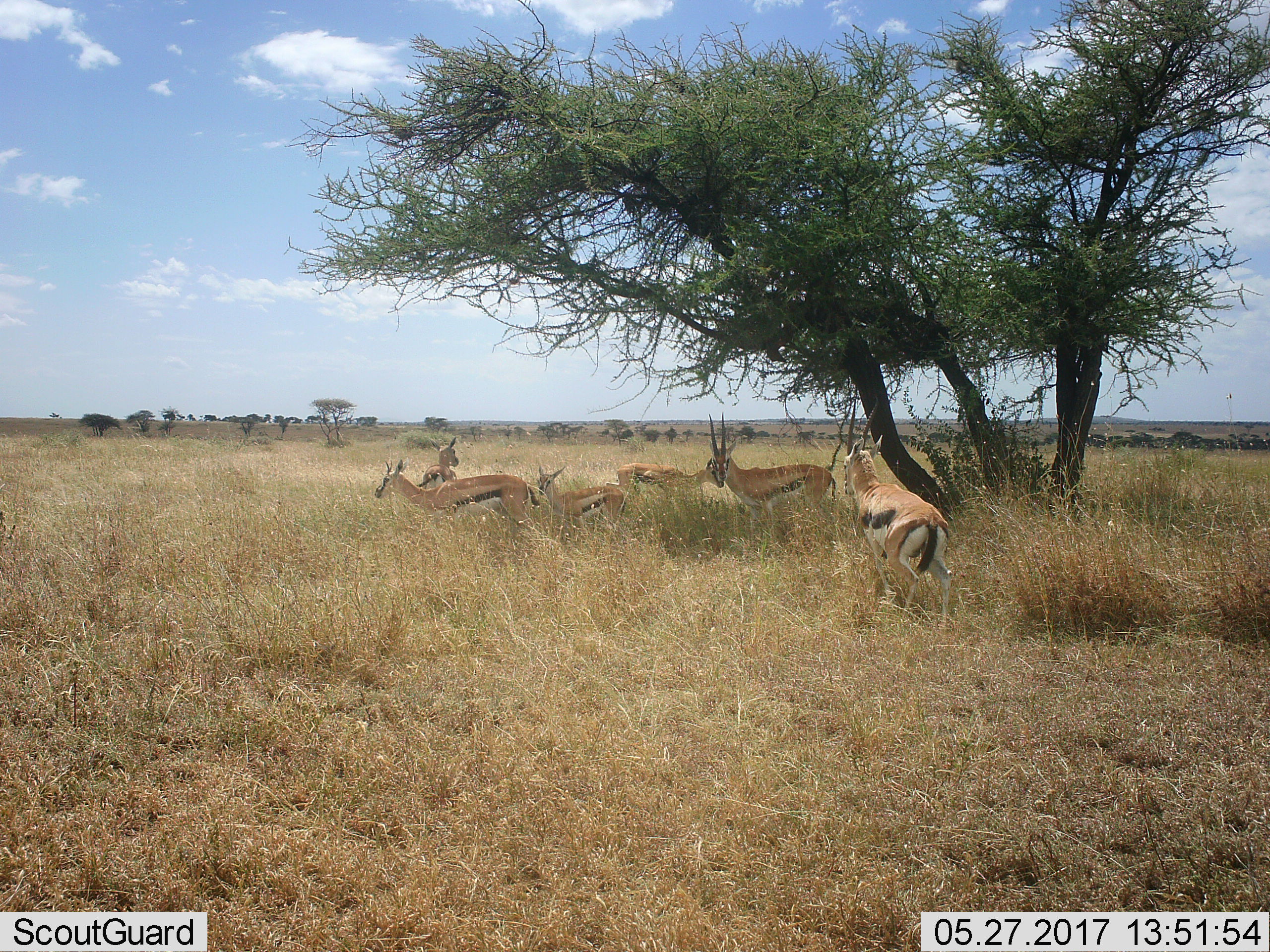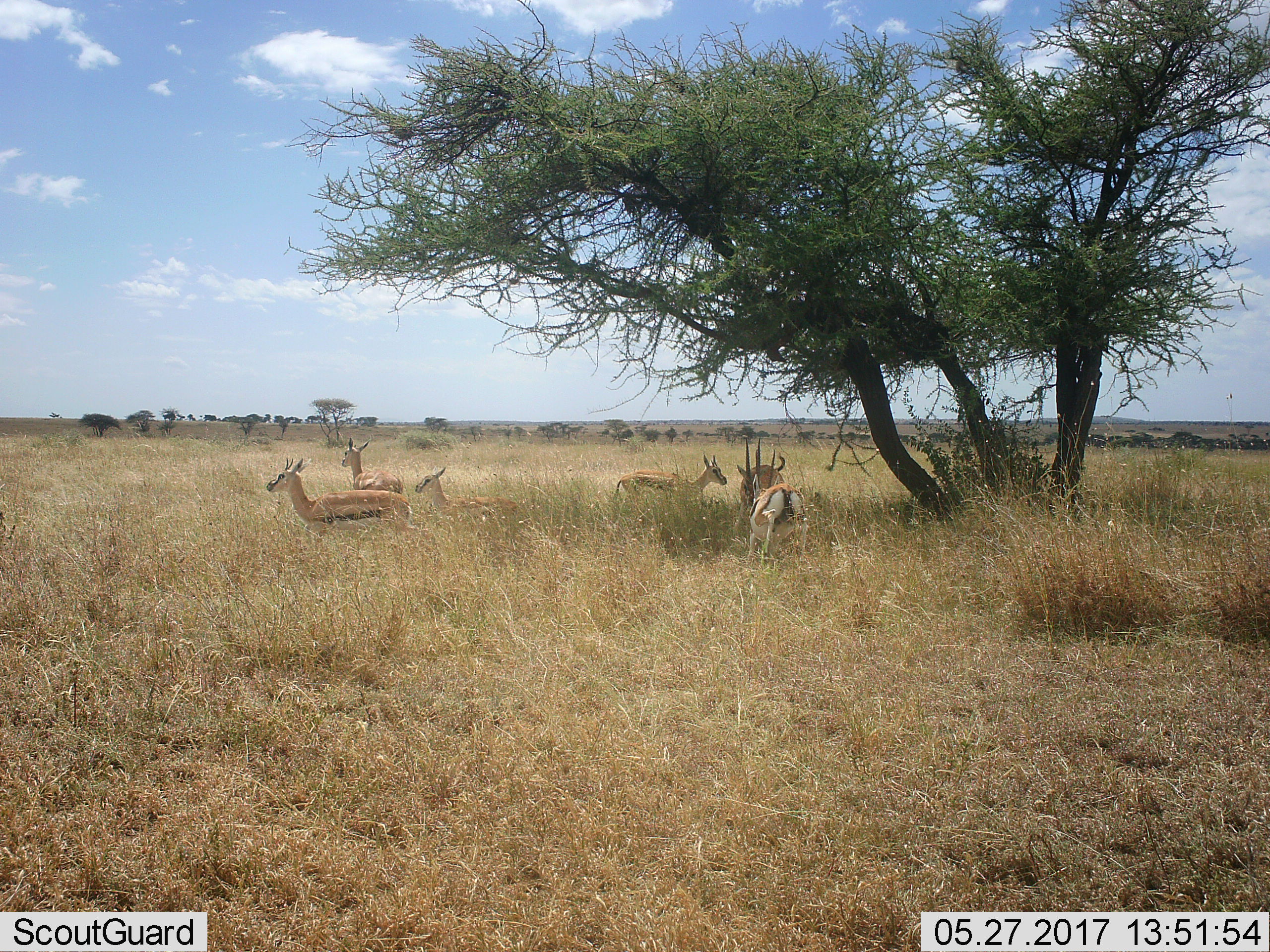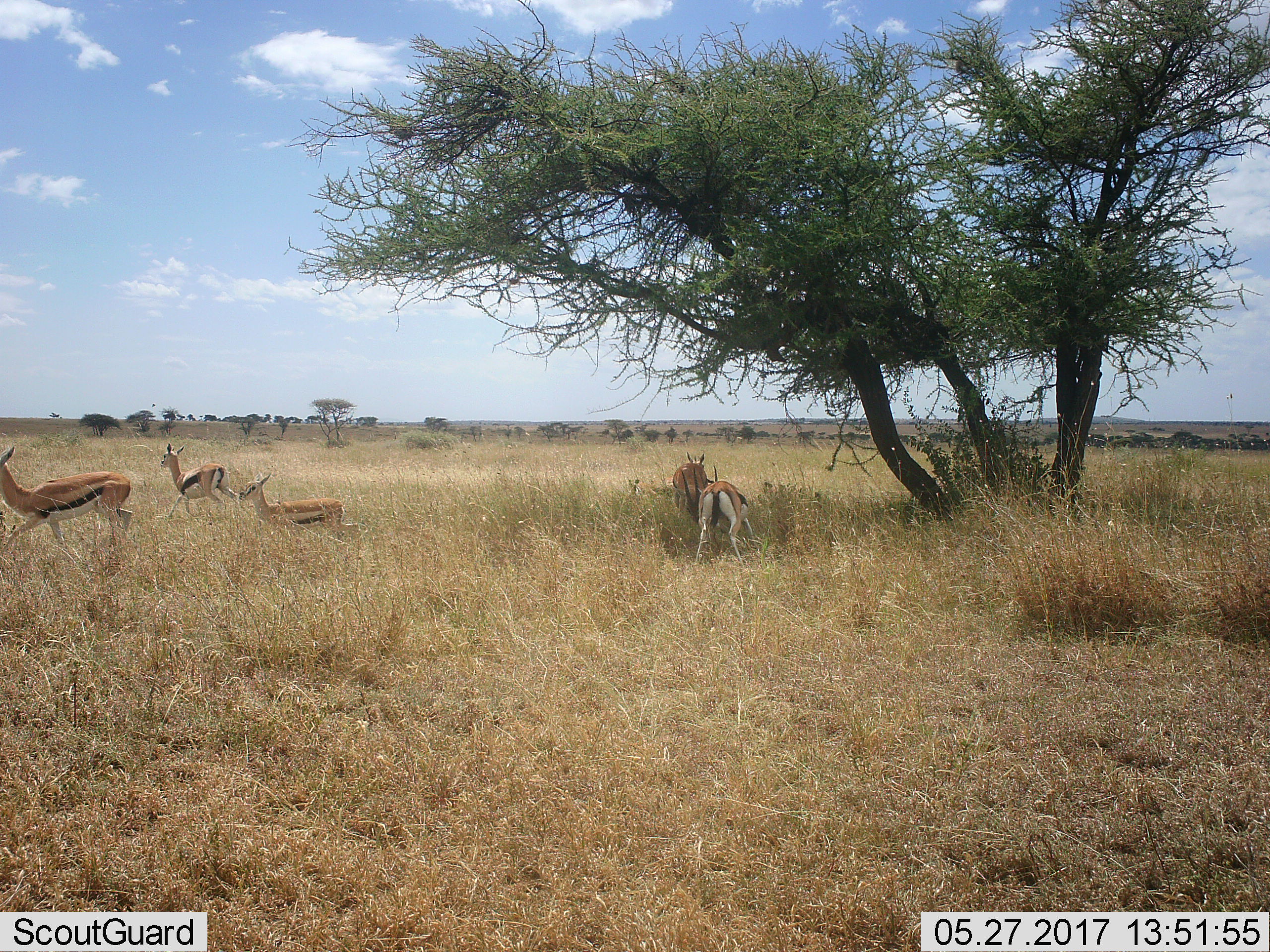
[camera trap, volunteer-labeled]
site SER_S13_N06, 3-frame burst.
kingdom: Animalia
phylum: Chordata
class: Mammalia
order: Artiodactyla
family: Bovidae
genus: Eudorcas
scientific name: Eudorcas thomsonii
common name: thomson's gazelle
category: gazellethomsons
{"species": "gazellethomsons (thomson's gazelle) (Eudorcas thomsonii)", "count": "6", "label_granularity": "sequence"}